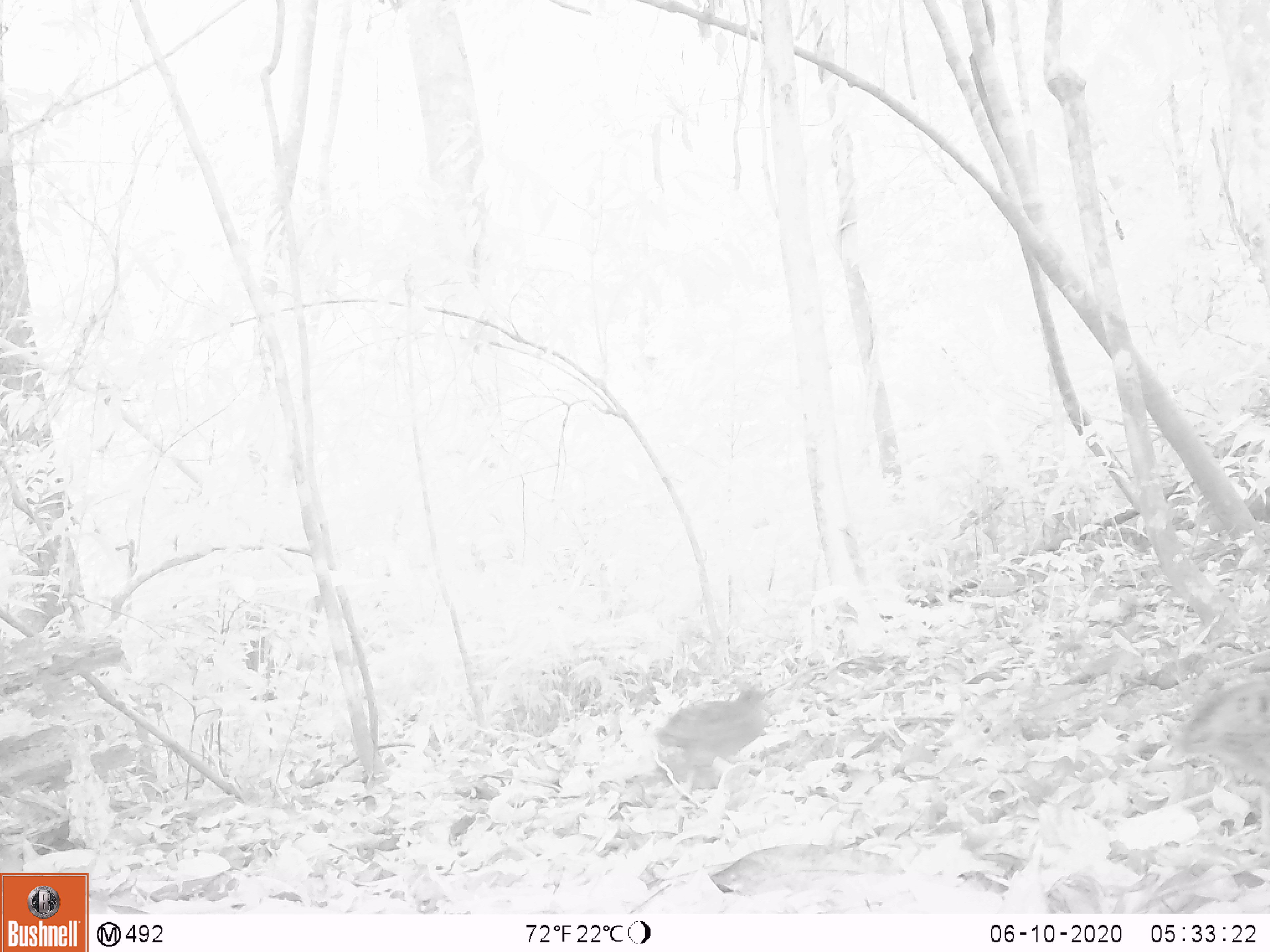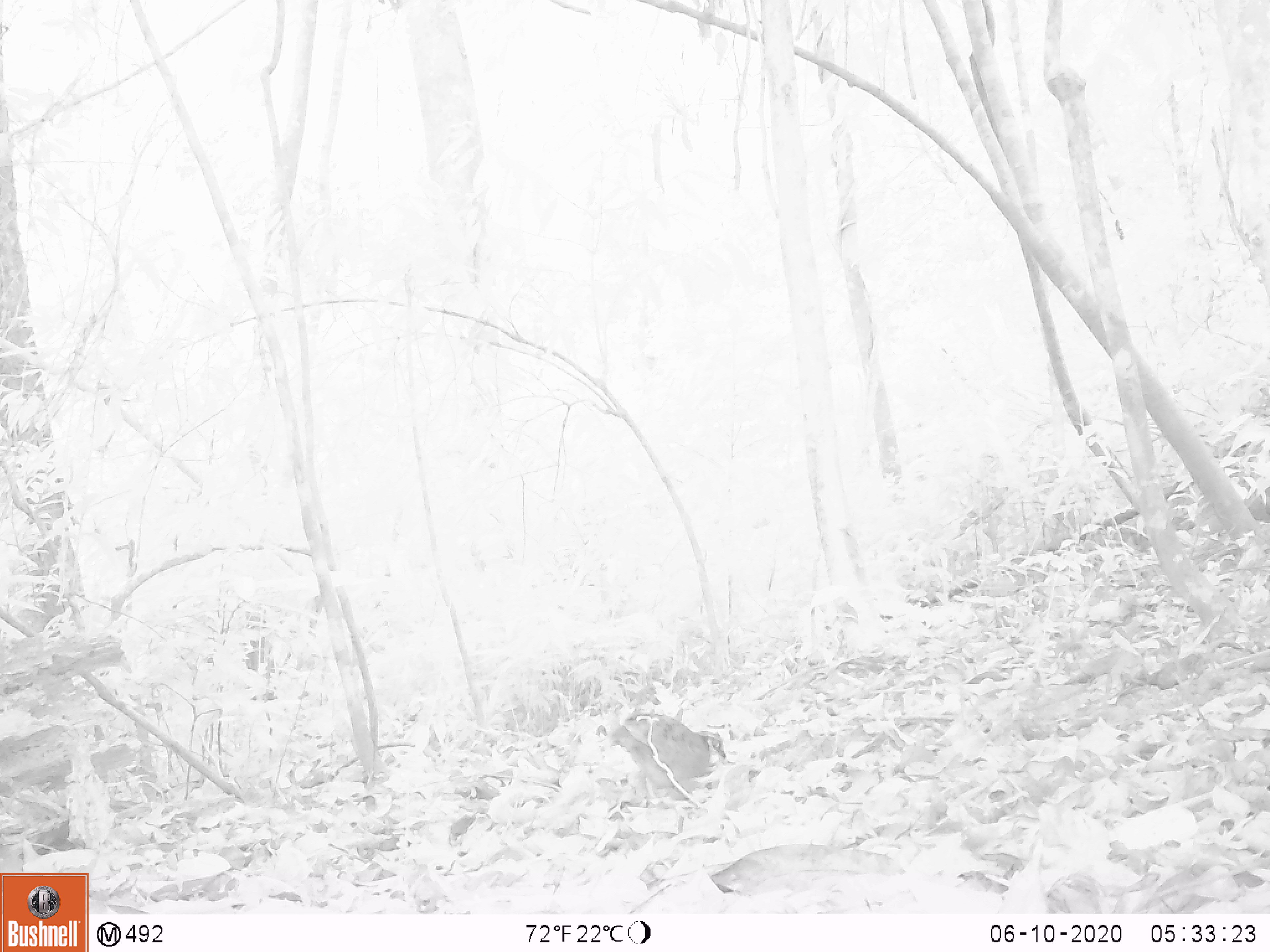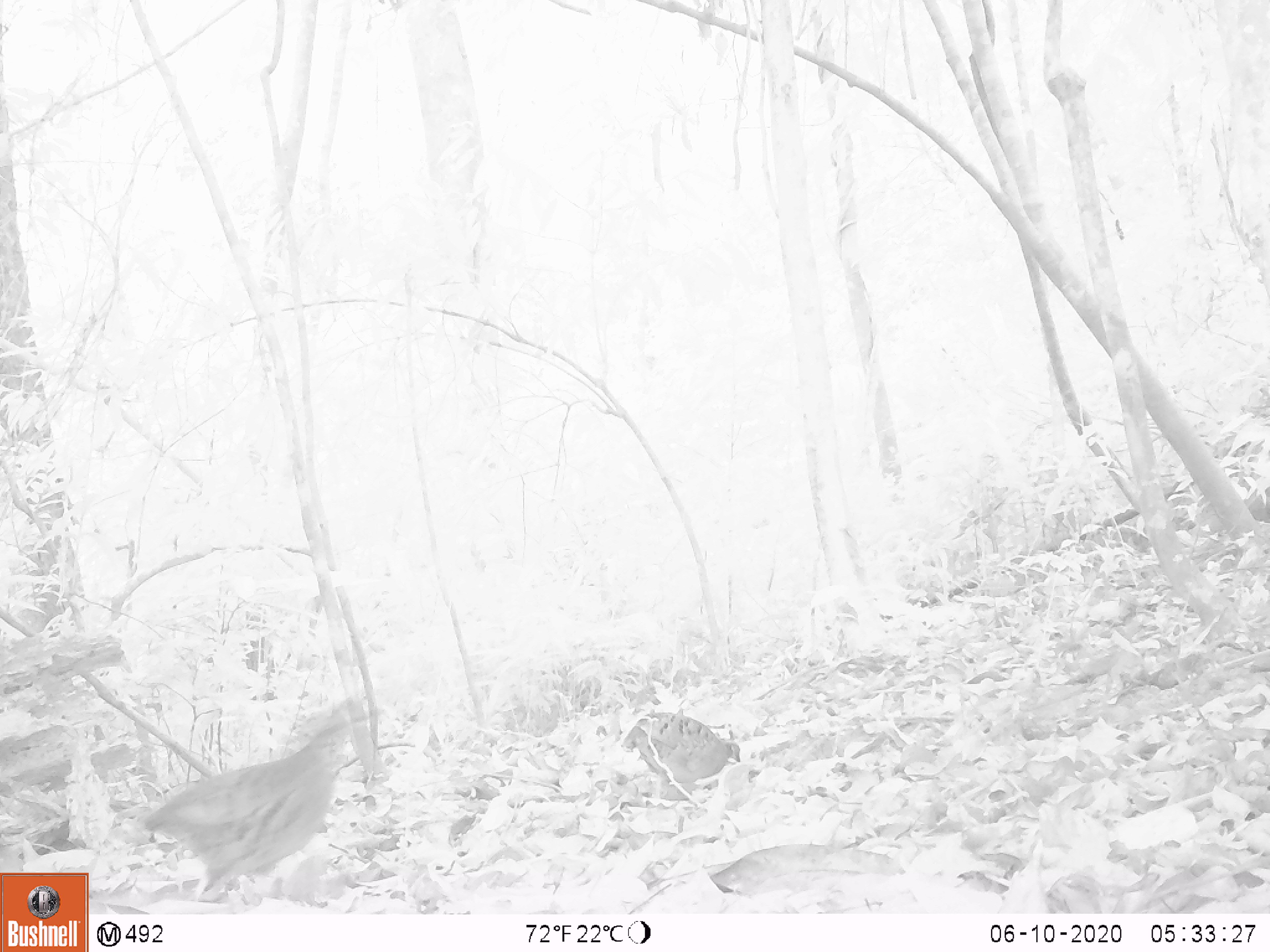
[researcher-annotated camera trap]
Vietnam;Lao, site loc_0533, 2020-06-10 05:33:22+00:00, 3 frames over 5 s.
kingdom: Animalia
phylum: Chordata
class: Aves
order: Galliformes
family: Phasianidae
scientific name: Phasianidae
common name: partridge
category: unidentified partridge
Unidentified partridge (partridge) (Phasianidae). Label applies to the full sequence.